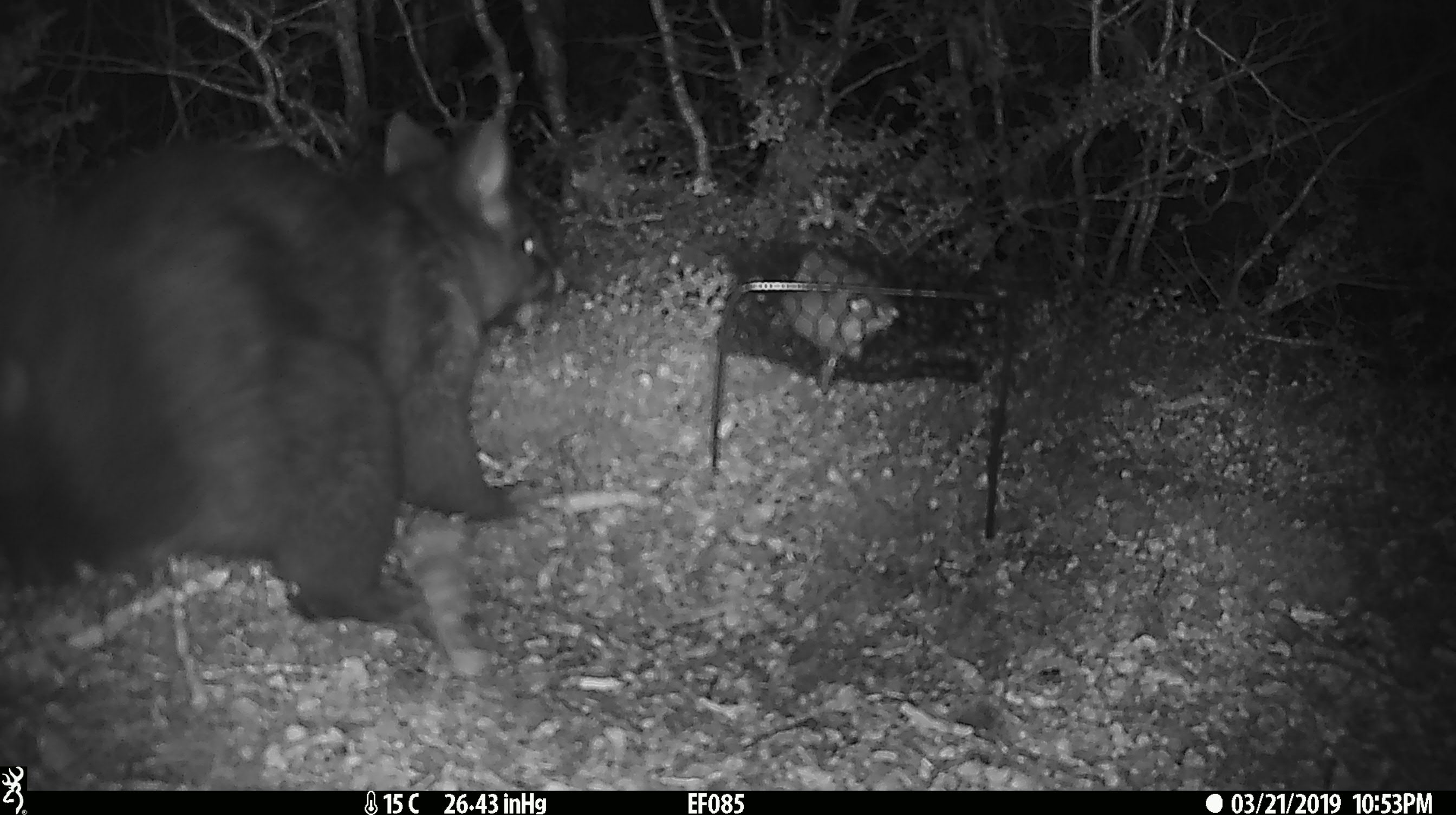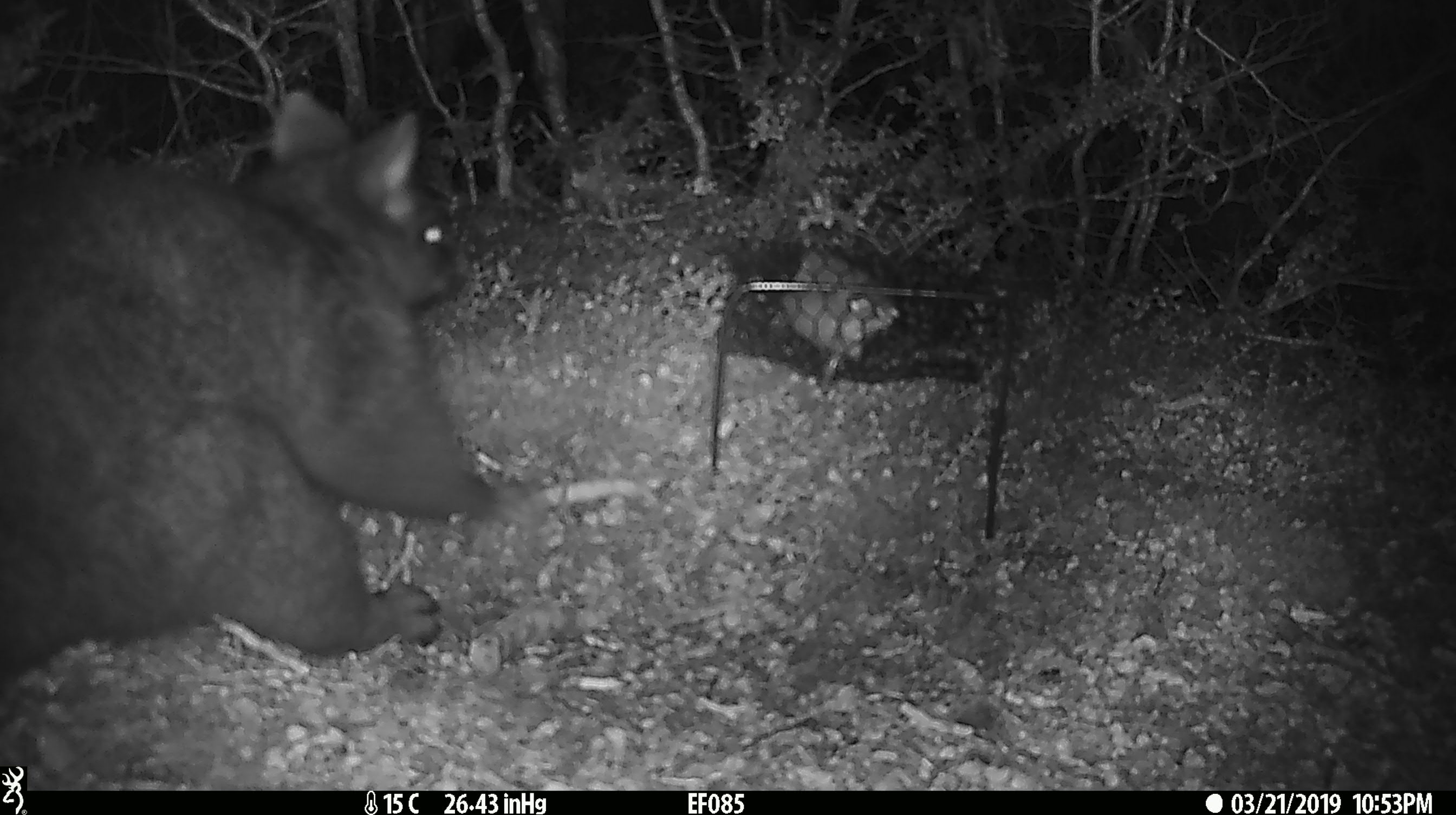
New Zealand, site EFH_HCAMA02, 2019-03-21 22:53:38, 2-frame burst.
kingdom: Animalia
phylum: Chordata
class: Mammalia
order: Diprotodontia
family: Phalangeridae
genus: Trichosurus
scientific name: Trichosurus vulpecula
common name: common brushtail possum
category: possum